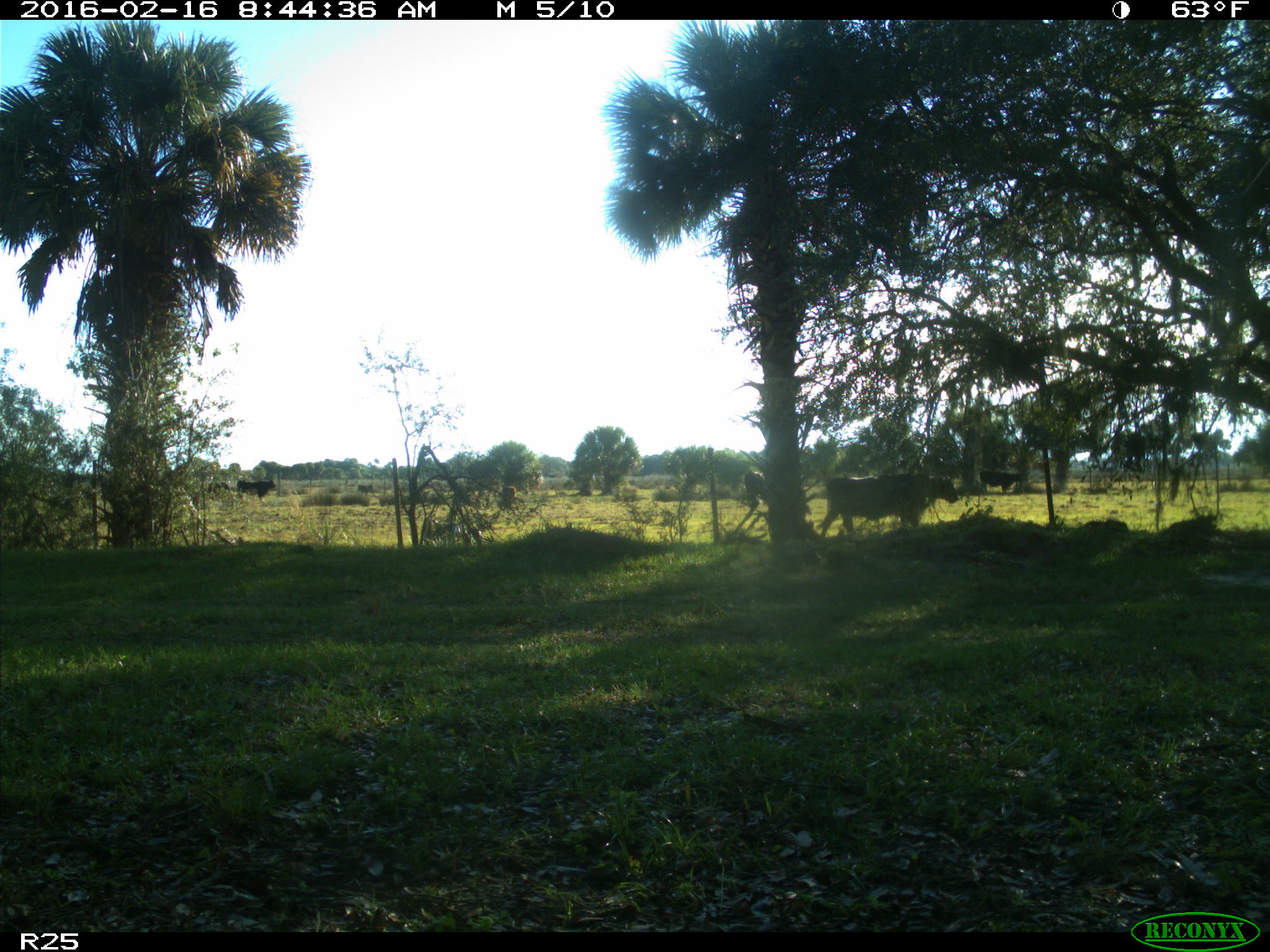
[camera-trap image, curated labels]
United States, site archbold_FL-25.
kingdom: Animalia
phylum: Chordata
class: Mammalia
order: Artiodactyla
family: Bovidae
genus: Bos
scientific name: Bos taurus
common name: domestic cow